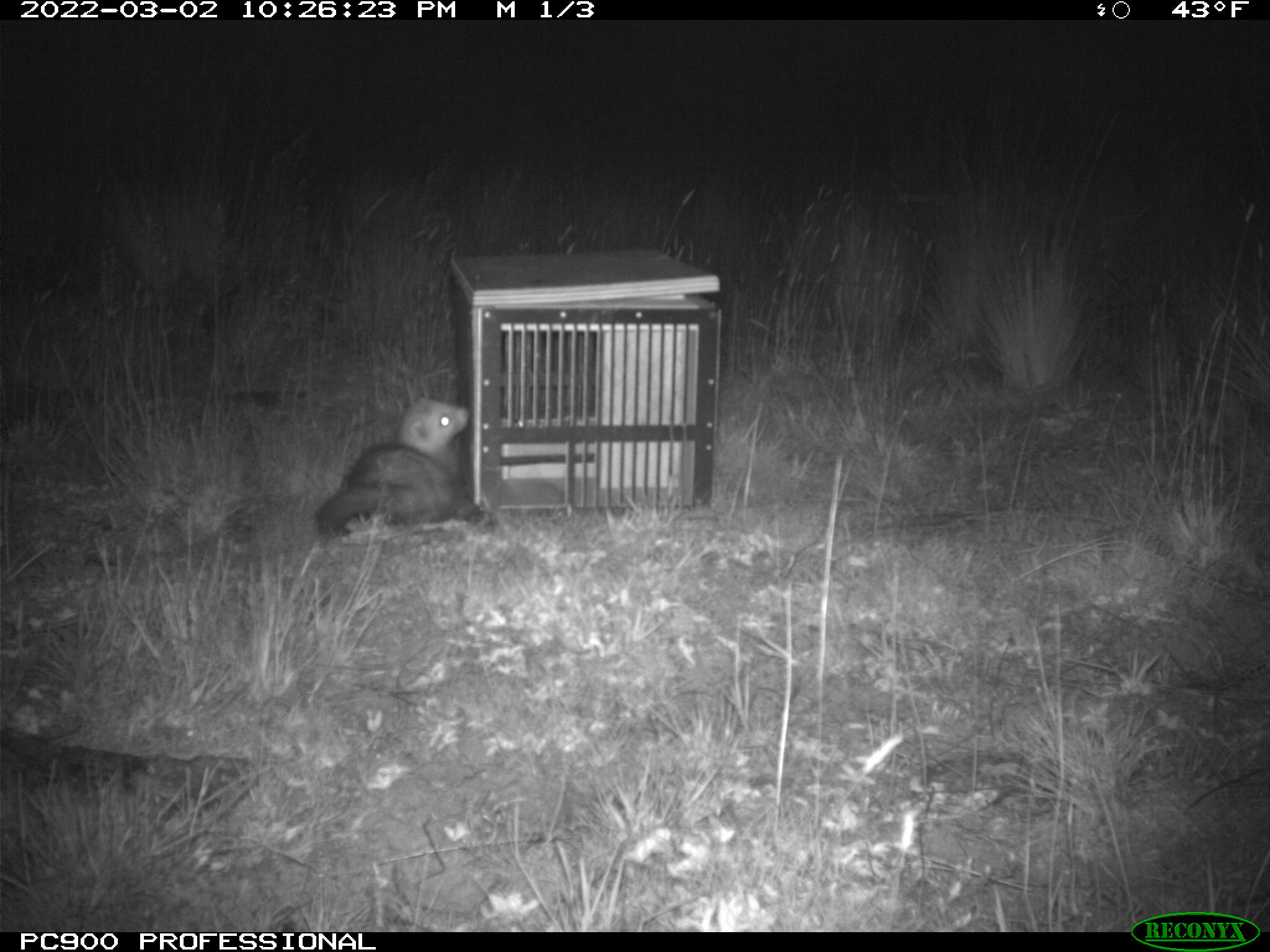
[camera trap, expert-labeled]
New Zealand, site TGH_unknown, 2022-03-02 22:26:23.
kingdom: Animalia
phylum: Chordata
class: Mammalia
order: Carnivora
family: Mustelidae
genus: Mustela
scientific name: Mustela furo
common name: ferret